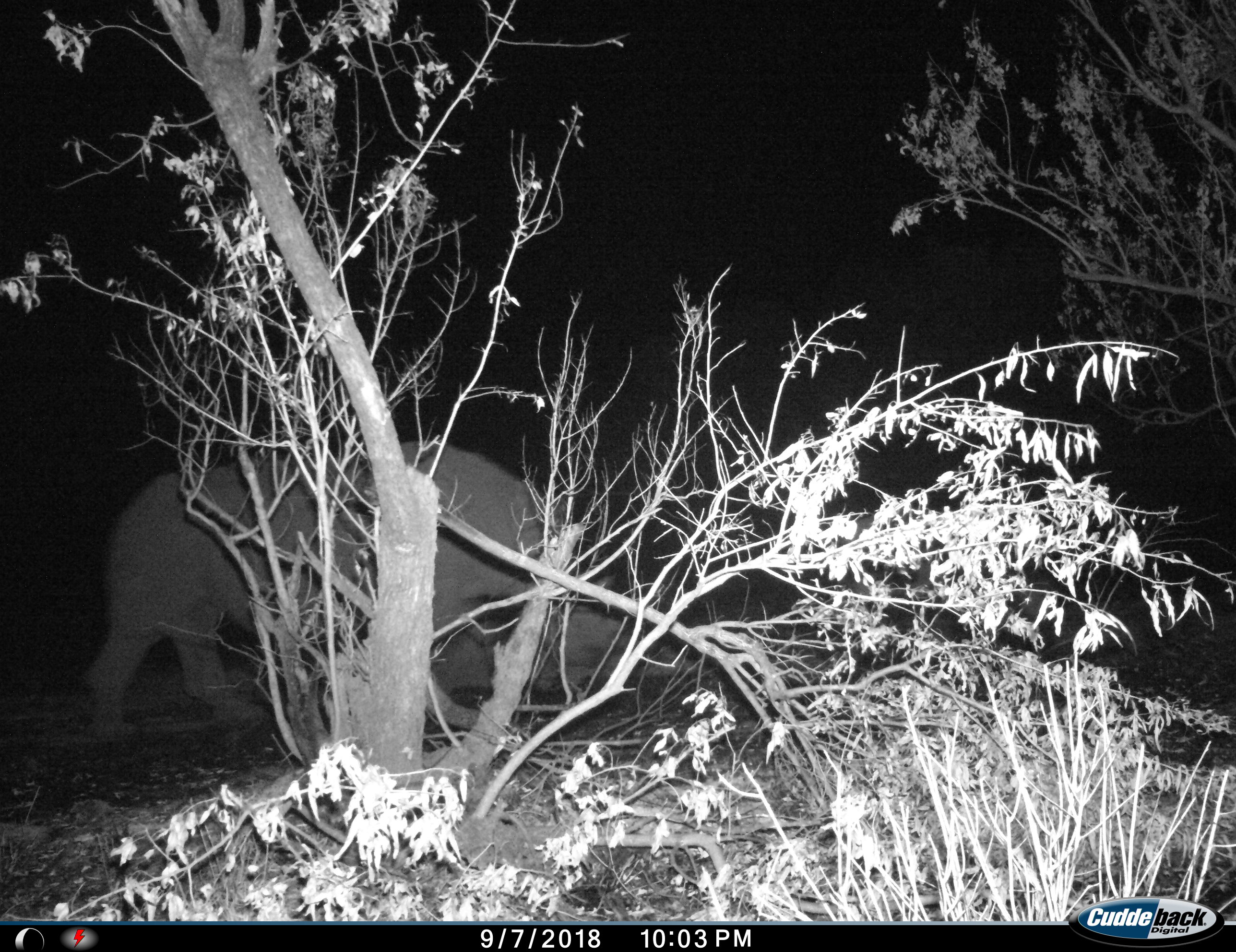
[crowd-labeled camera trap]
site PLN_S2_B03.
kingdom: Animalia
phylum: Chordata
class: Mammalia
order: Perissodactyla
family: Rhinocerotidae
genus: Ceratotherium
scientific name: Ceratotherium simum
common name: white rhinoceros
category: rhinoceroswhite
Rhinoceroswhite (white rhinoceros) (Ceratotherium simum), count 1. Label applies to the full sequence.